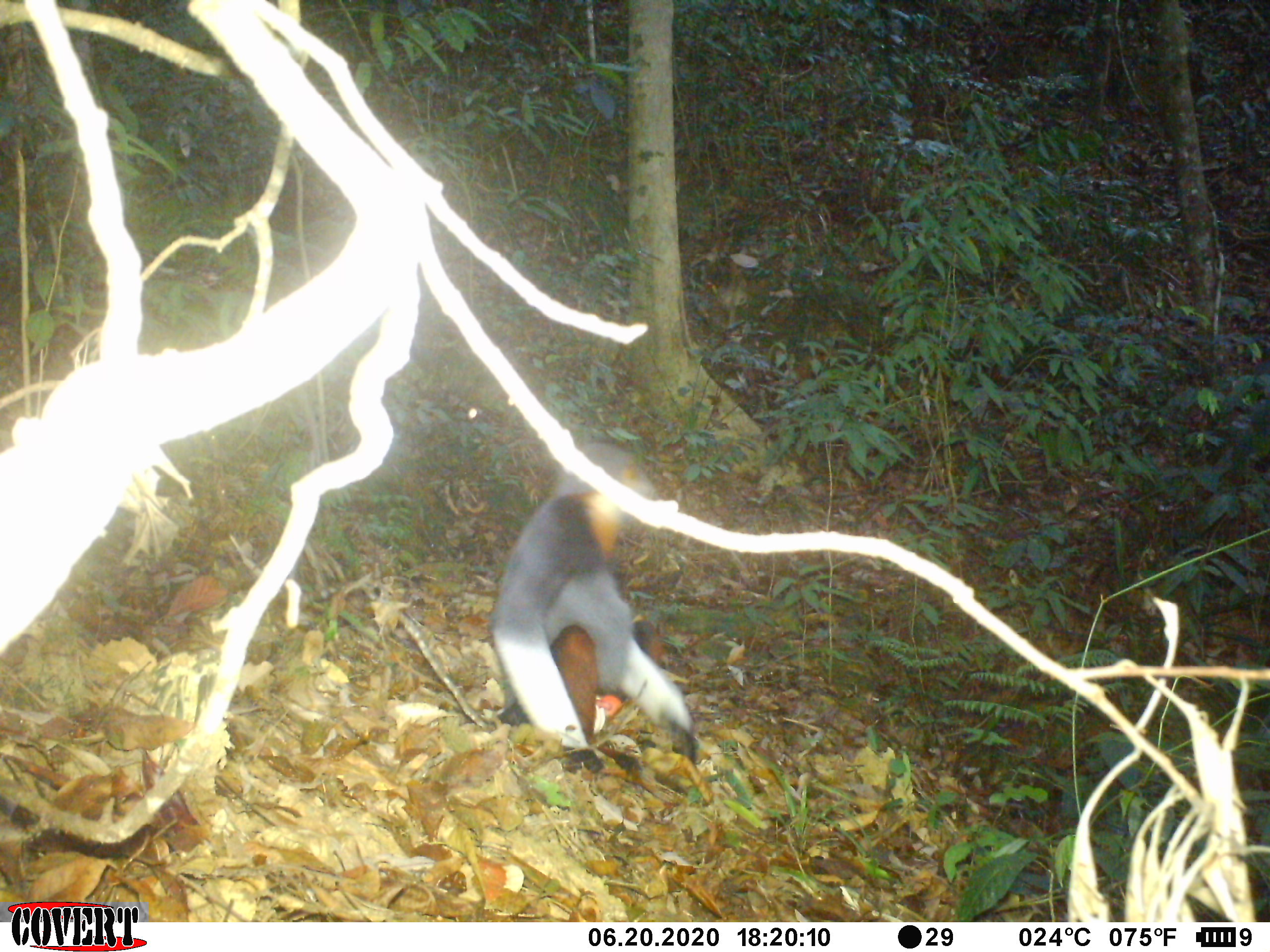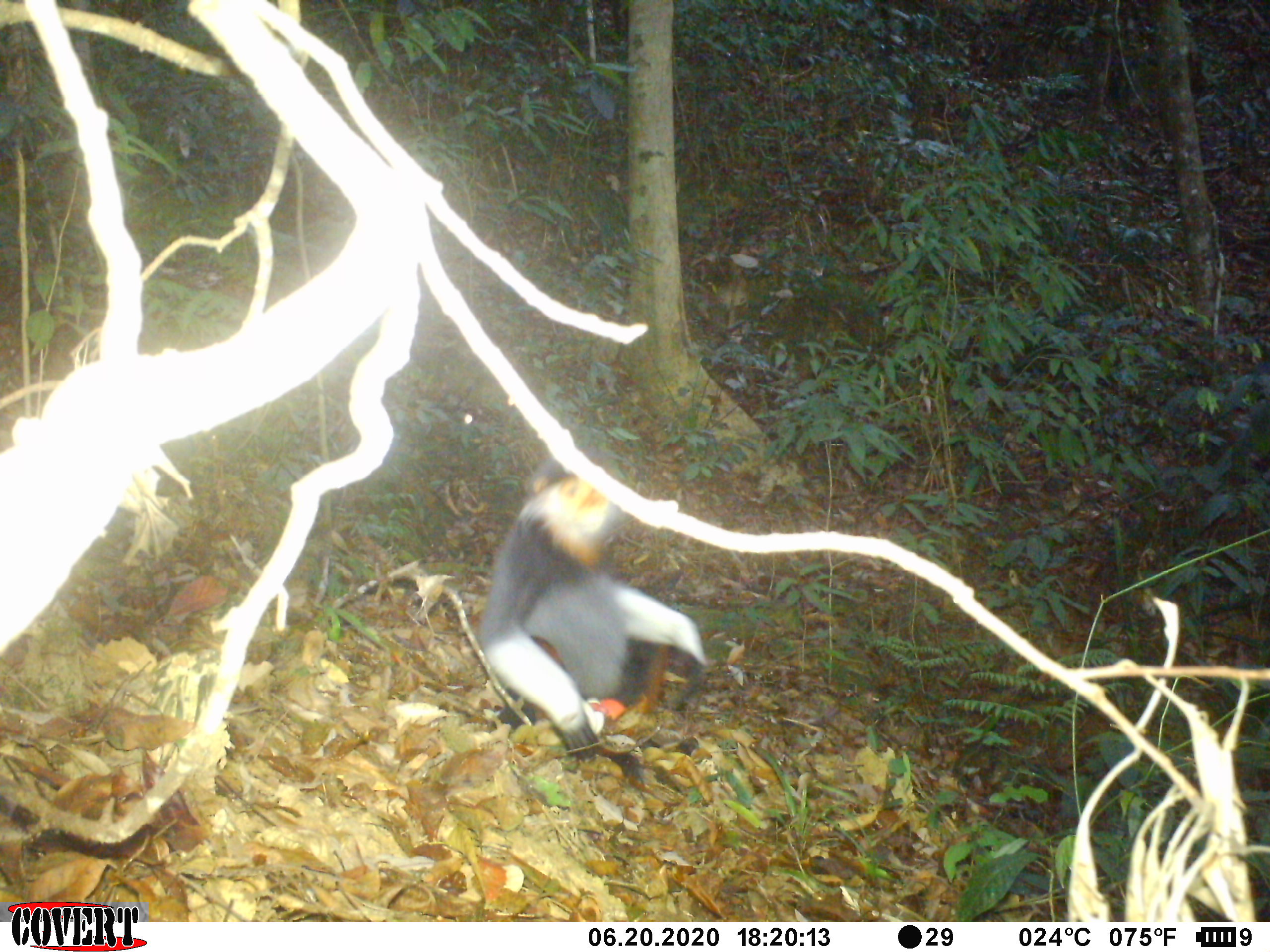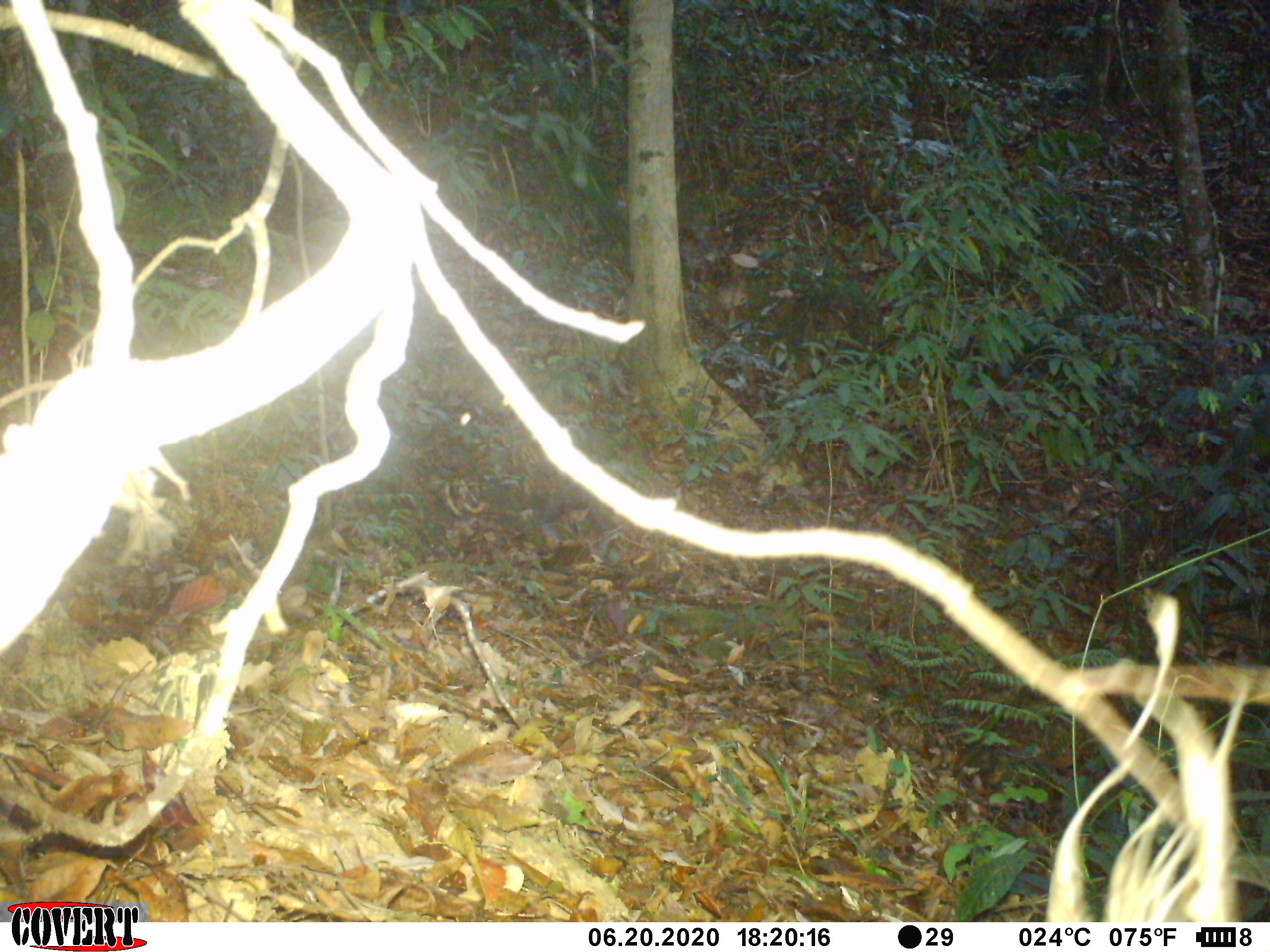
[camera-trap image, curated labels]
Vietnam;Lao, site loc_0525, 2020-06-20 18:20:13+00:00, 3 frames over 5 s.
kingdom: Animalia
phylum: Chordata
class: Mammalia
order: Primates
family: Cercopithecidae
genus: Pygathrix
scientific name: Pygathrix nemaeus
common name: red-shanked douc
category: red shanked douc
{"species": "red shanked douc (red-shanked douc) (Pygathrix nemaeus)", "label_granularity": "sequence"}